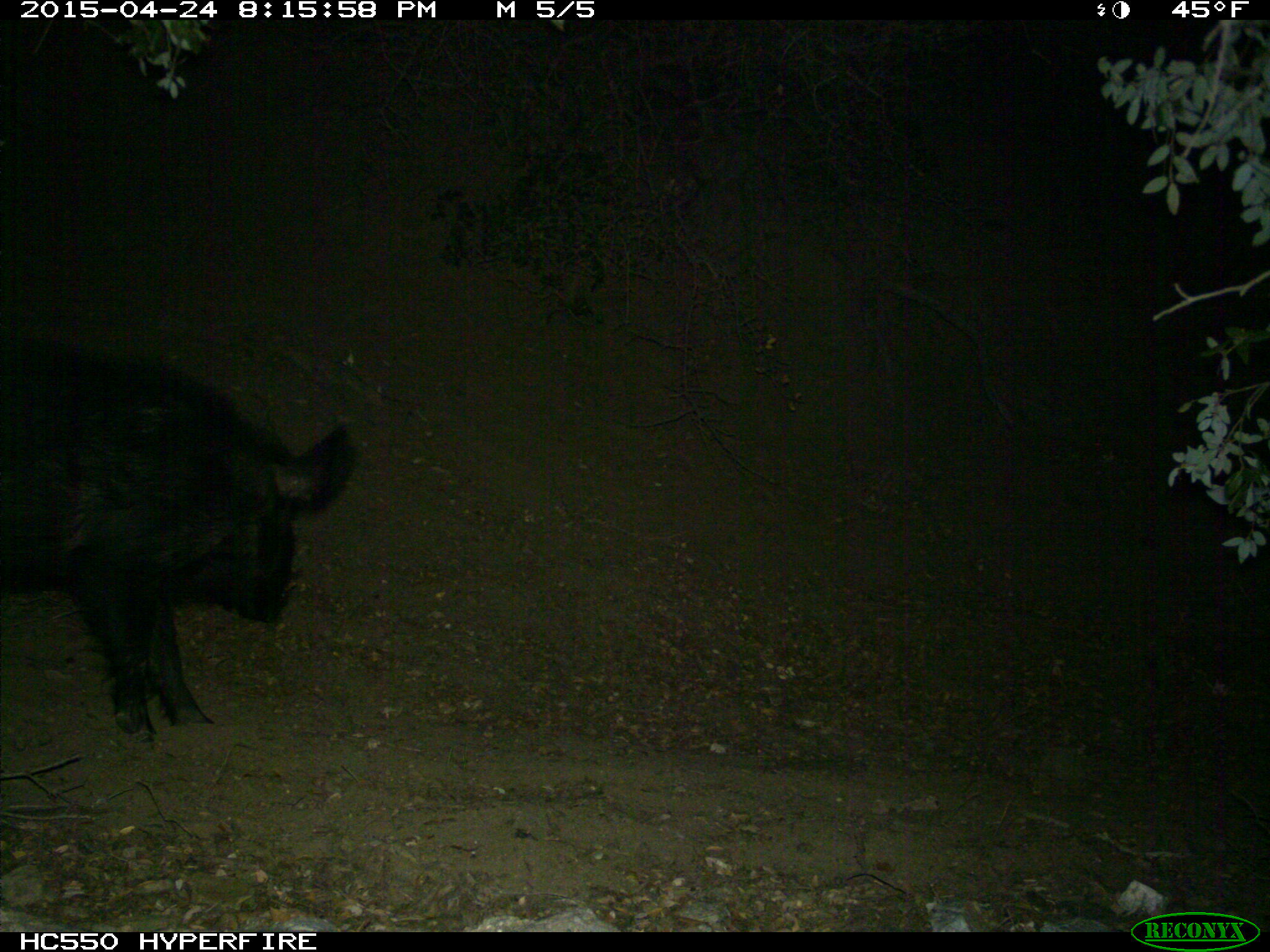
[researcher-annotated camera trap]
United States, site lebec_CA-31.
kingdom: Animalia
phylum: Chordata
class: Mammalia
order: Artiodactyla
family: Suidae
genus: Sus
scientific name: Sus scrofa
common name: wild boar